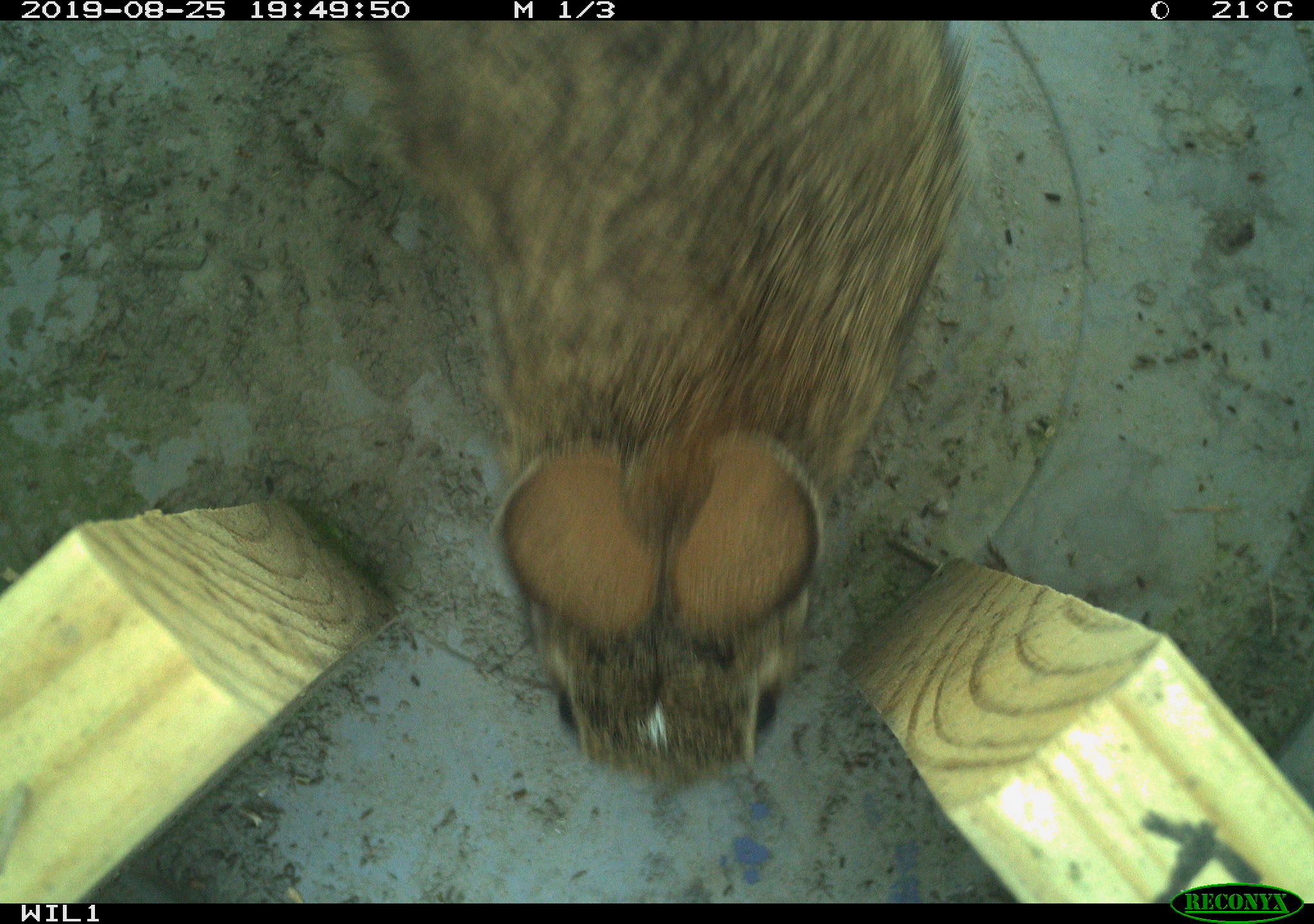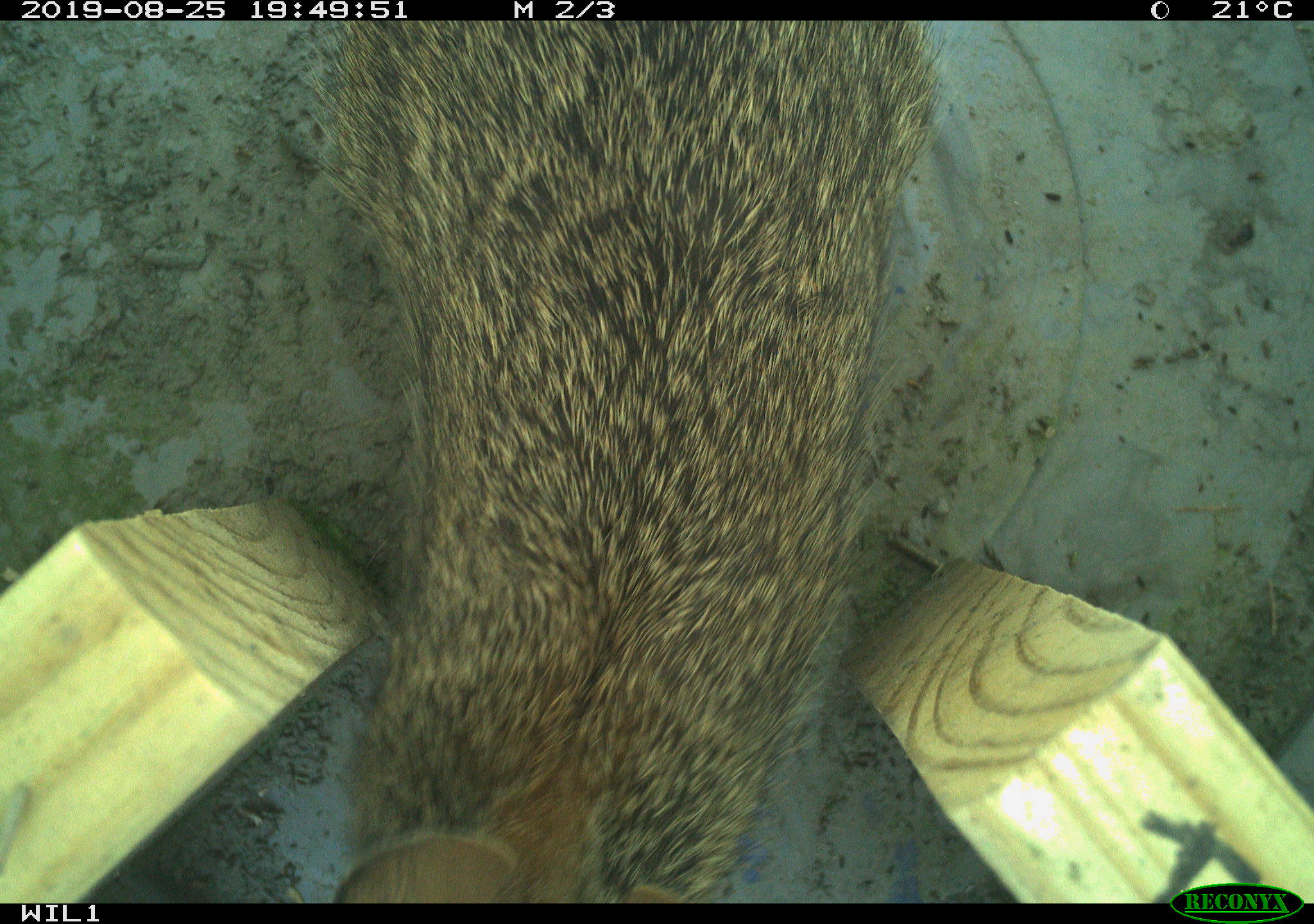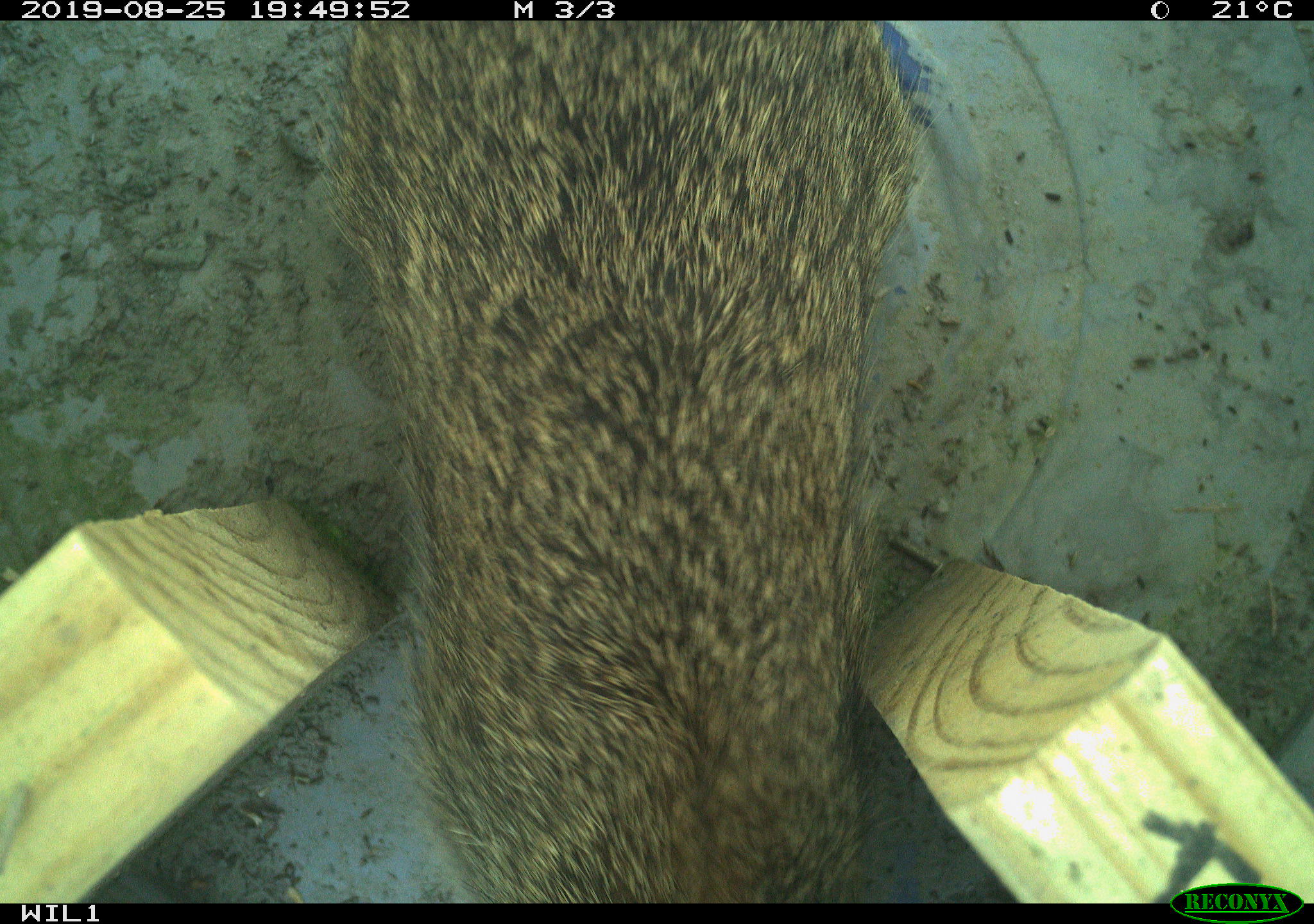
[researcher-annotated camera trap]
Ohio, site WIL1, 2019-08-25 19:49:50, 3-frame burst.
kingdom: Animalia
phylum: Chordata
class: Mammalia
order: Lagomorpha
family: Leporidae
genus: Sylvilagus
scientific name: Sylvilagus floridanus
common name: eastern cottontail